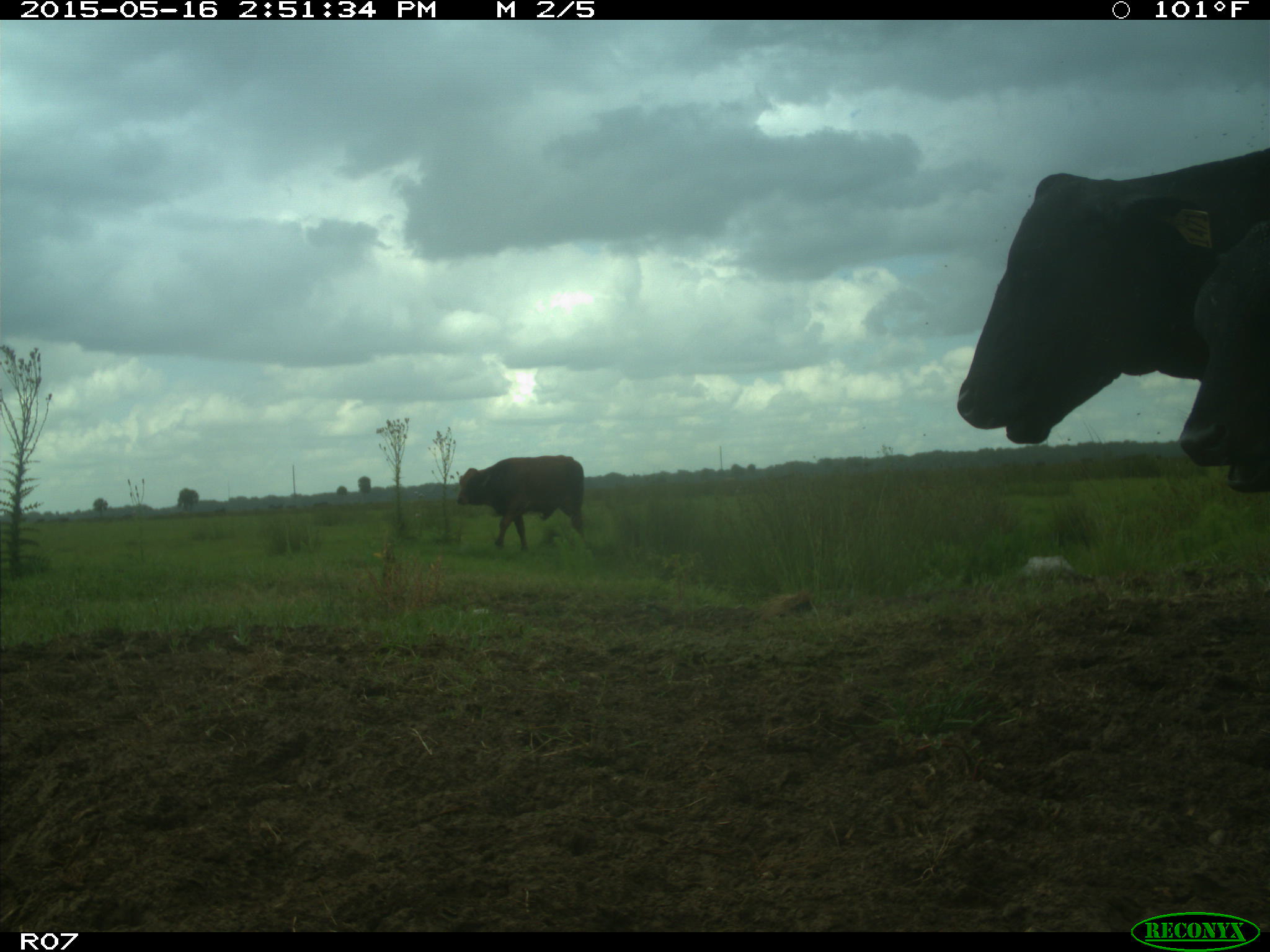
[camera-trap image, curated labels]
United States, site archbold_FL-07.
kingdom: Animalia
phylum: Chordata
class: Mammalia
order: Artiodactyla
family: Bovidae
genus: Bos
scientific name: Bos taurus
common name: domestic cow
Bos taurus (domestic cow).